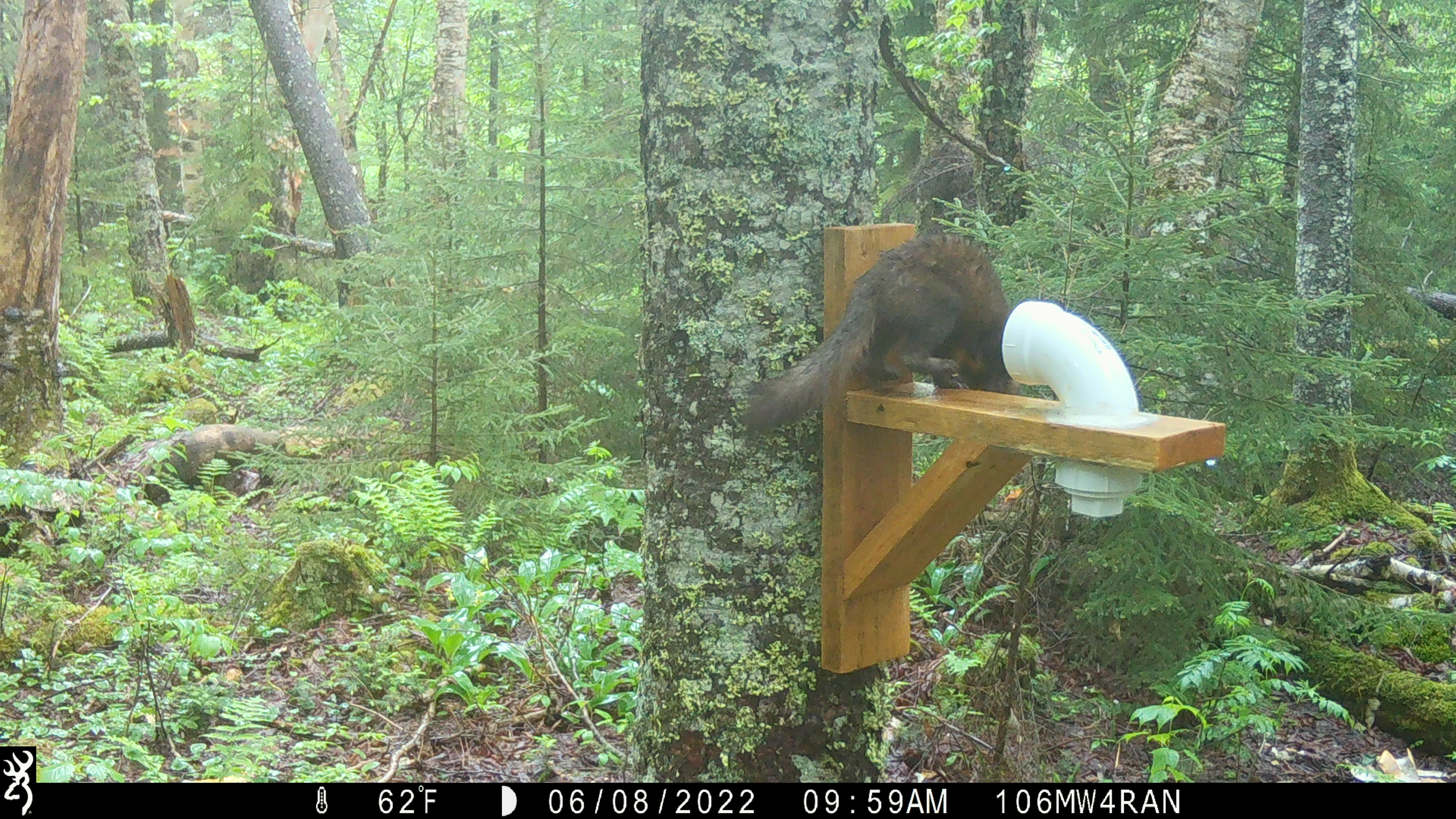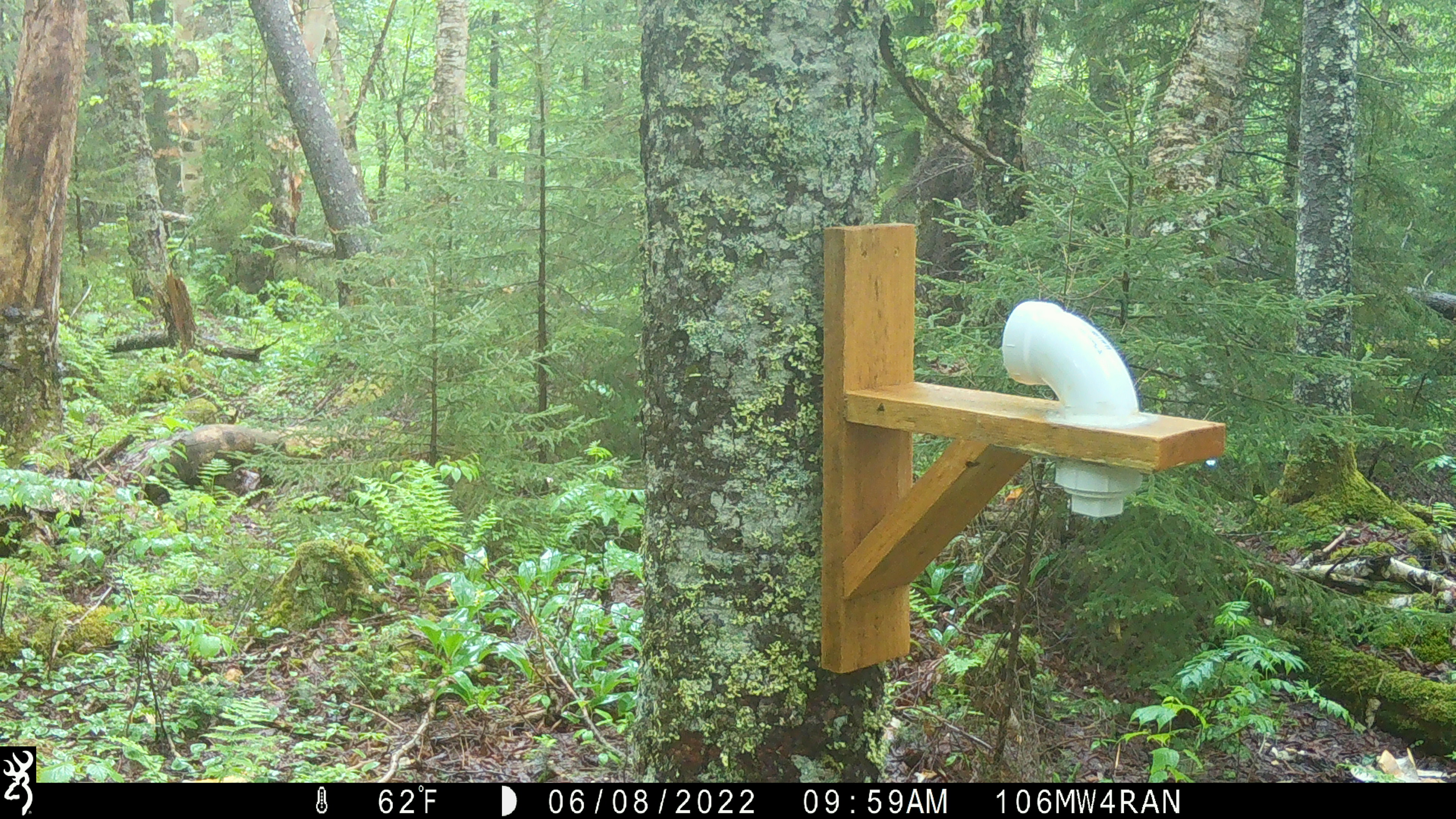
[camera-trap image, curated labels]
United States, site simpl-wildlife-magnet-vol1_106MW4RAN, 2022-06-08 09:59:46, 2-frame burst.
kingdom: Animalia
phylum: Chordata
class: Mammalia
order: Carnivora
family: Mustelidae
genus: Martes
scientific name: Martes americana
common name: american marten